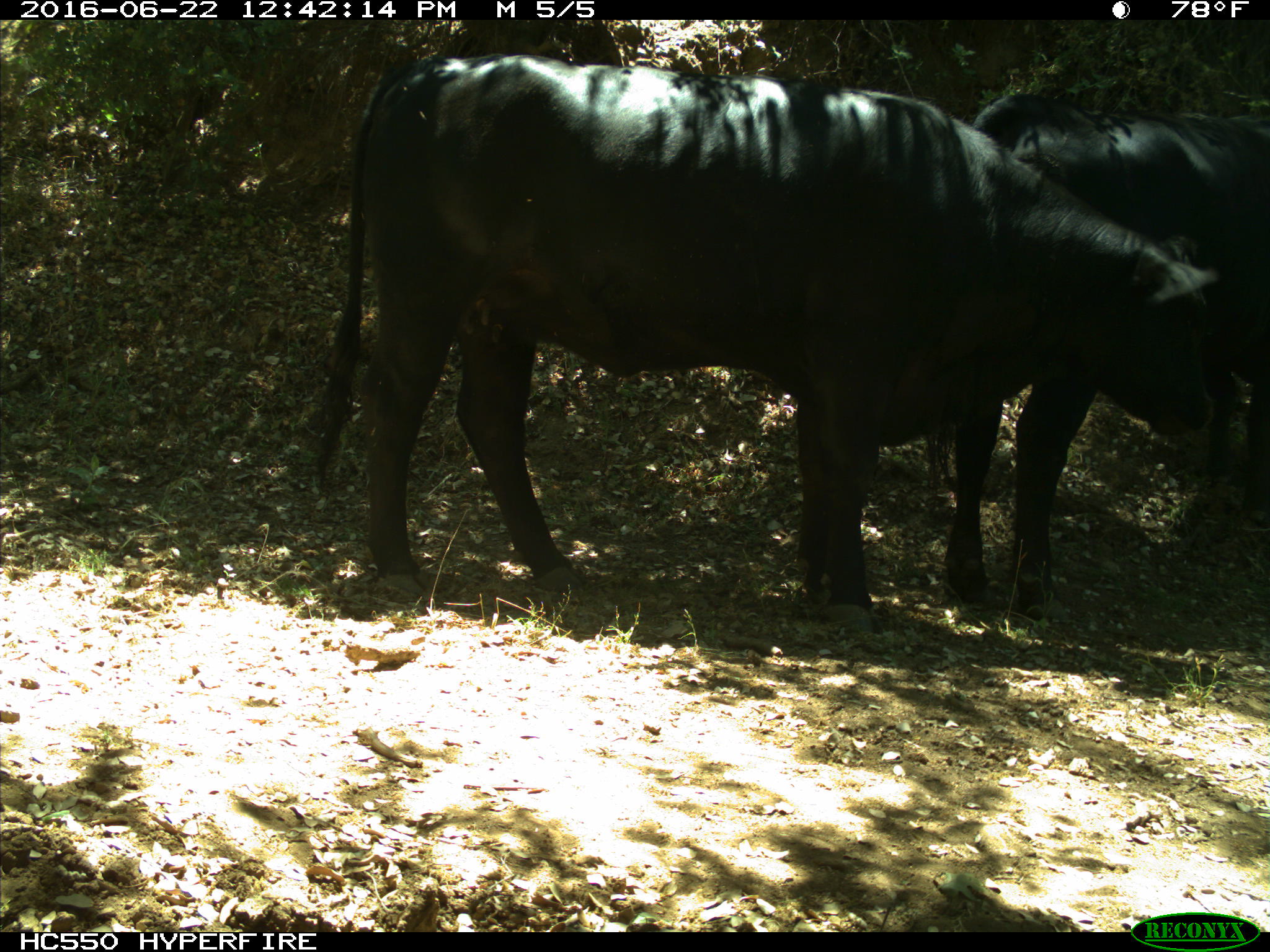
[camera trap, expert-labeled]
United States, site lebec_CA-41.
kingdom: Animalia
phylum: Chordata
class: Mammalia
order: Artiodactyla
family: Bovidae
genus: Bos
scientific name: Bos taurus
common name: domestic cow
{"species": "Bos taurus (domestic cow)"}